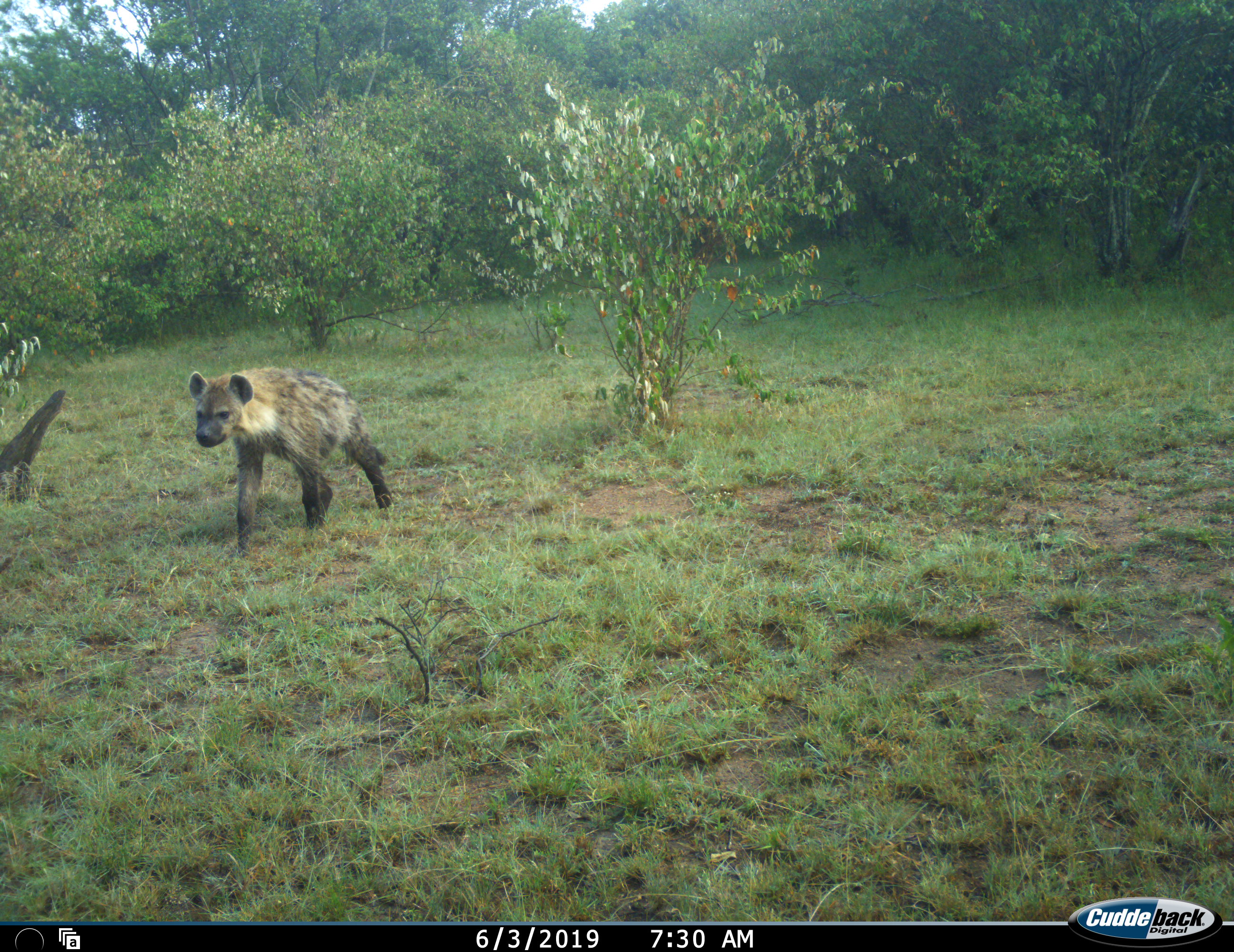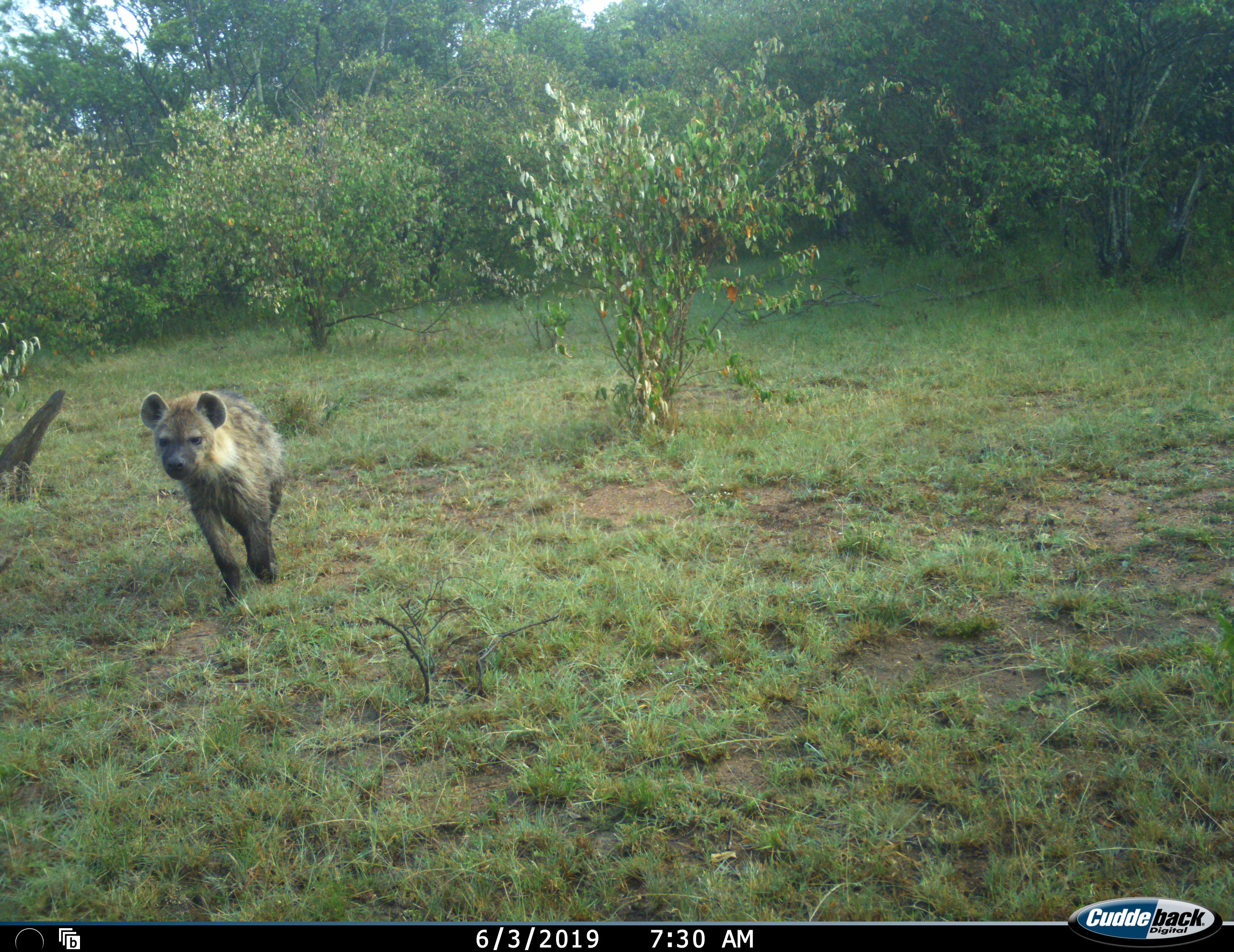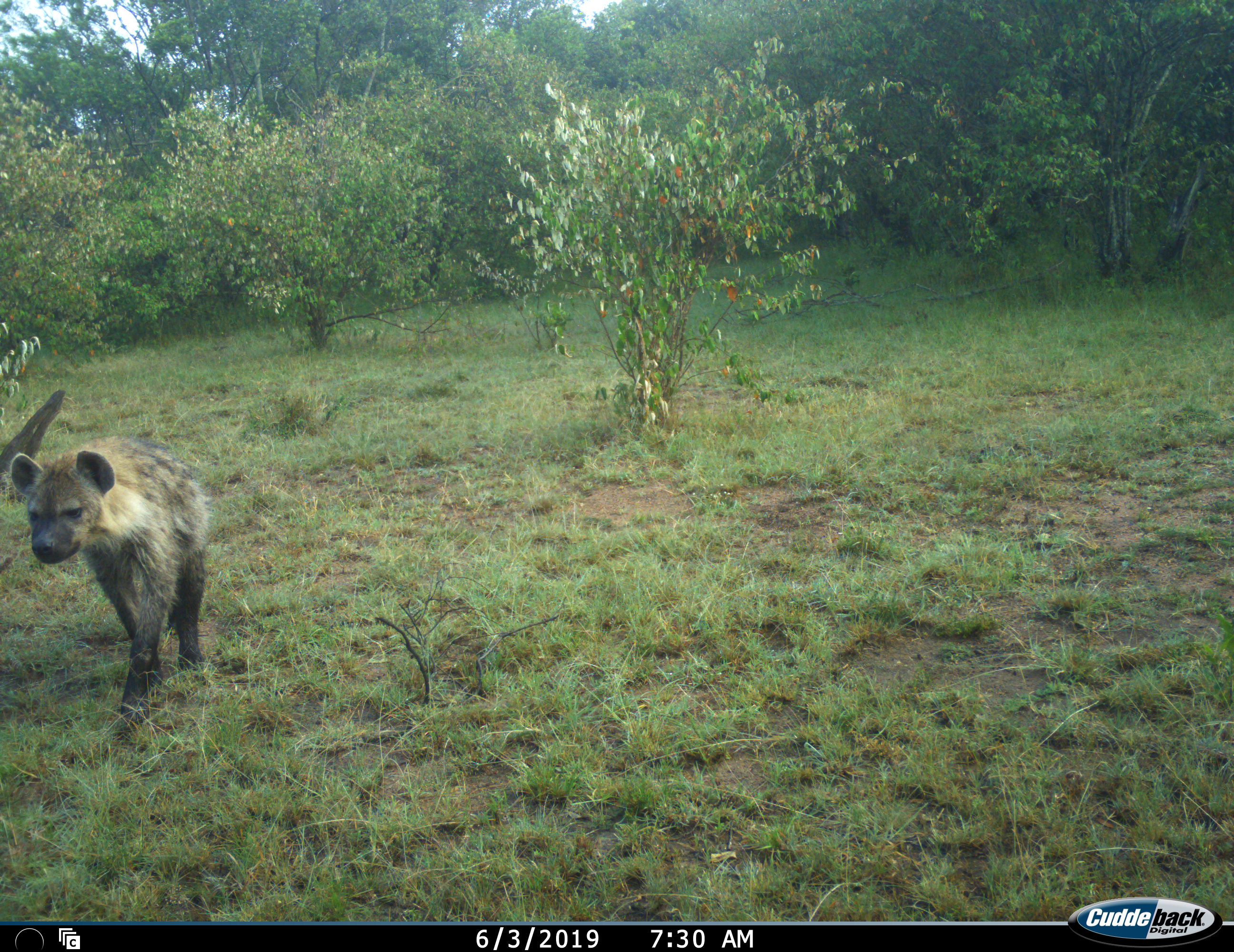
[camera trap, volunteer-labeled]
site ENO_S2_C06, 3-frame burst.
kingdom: Animalia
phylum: Chordata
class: Mammalia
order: Carnivora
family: Hyaenidae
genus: Crocuta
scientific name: Crocuta crocuta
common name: spotted hyena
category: hyenaspotted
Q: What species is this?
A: Hyenaspotted (spotted hyena) (Crocuta crocuta).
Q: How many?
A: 1.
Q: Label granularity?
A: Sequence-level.